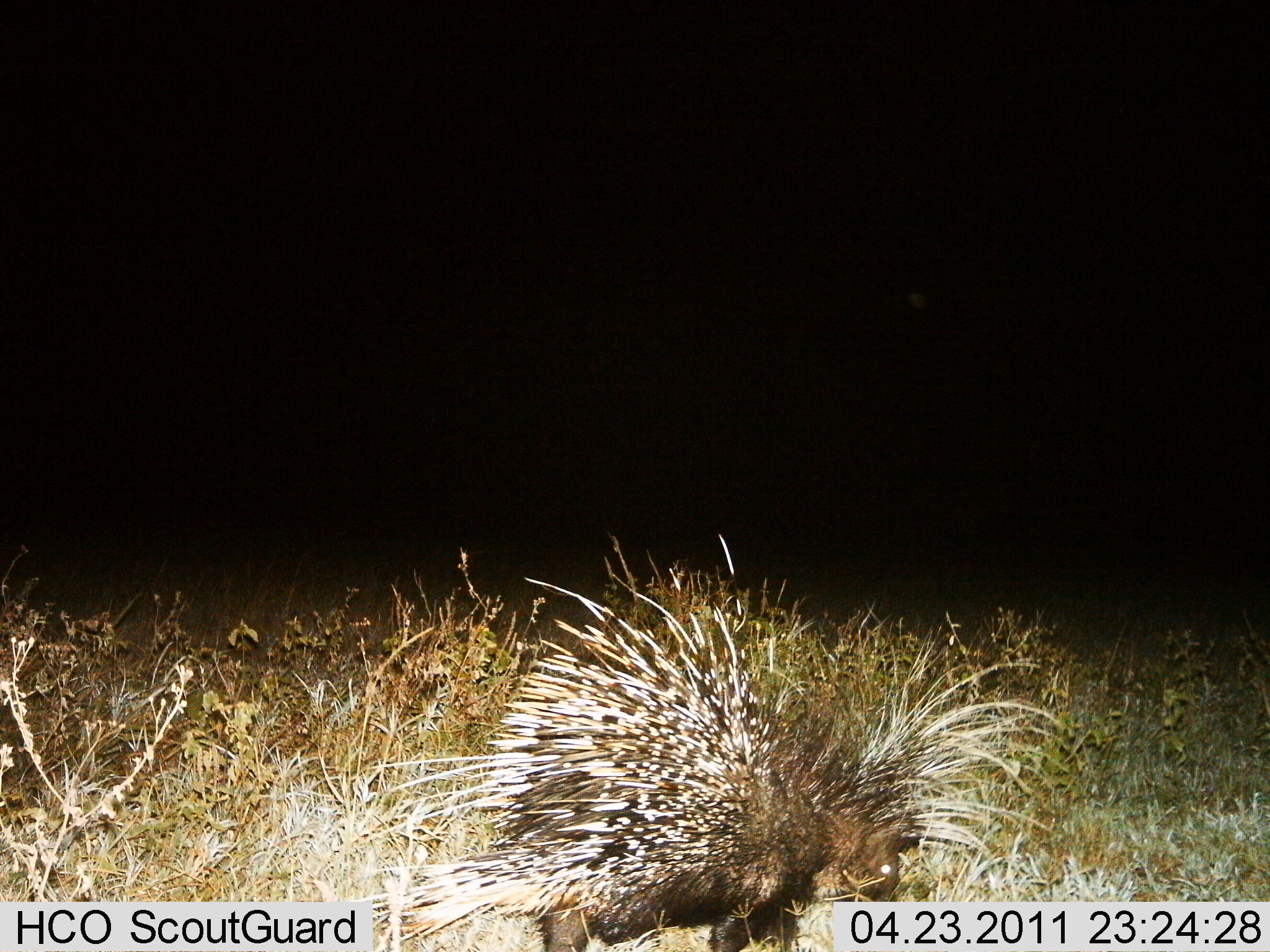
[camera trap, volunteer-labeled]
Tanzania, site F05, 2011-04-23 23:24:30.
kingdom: Animalia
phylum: Chordata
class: Mammalia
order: Rodentia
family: Hystricidae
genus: Hystrix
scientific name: Hystrix cristata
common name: crested porcupine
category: porcupine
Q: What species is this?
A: Porcupine (crested porcupine) (Hystrix cristata).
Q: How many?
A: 1.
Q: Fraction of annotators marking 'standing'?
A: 50%.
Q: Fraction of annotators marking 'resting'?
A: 0%.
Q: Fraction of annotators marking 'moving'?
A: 50%.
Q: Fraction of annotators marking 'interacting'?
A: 0%.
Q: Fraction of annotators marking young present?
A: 0%.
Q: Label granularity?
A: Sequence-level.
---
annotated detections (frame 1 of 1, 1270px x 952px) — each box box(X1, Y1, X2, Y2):
animal: box(346, 568, 1060, 952)